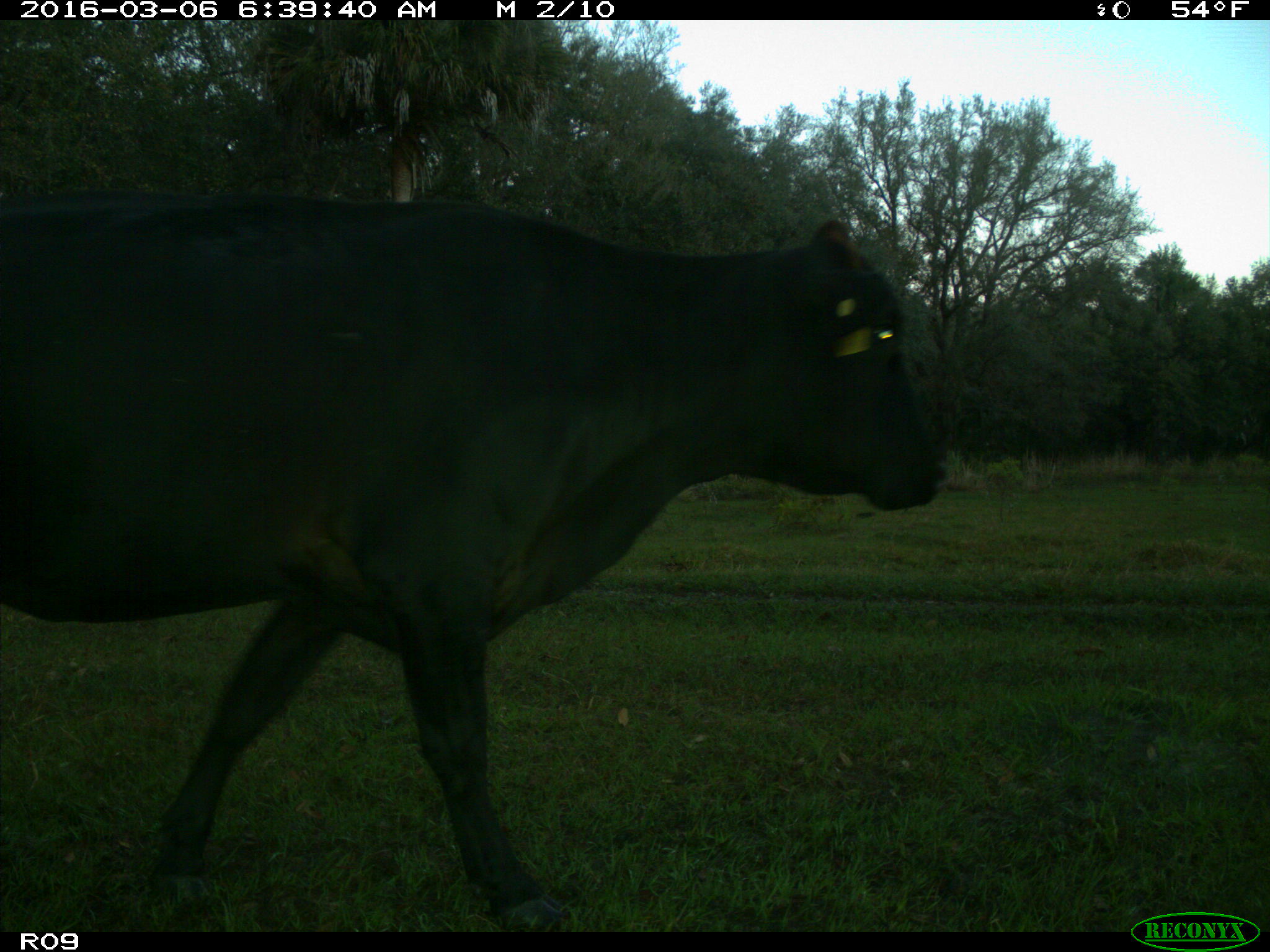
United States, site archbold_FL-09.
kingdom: Animalia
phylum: Chordata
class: Mammalia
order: Artiodactyla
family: Bovidae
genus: Bos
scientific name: Bos taurus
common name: domestic cow